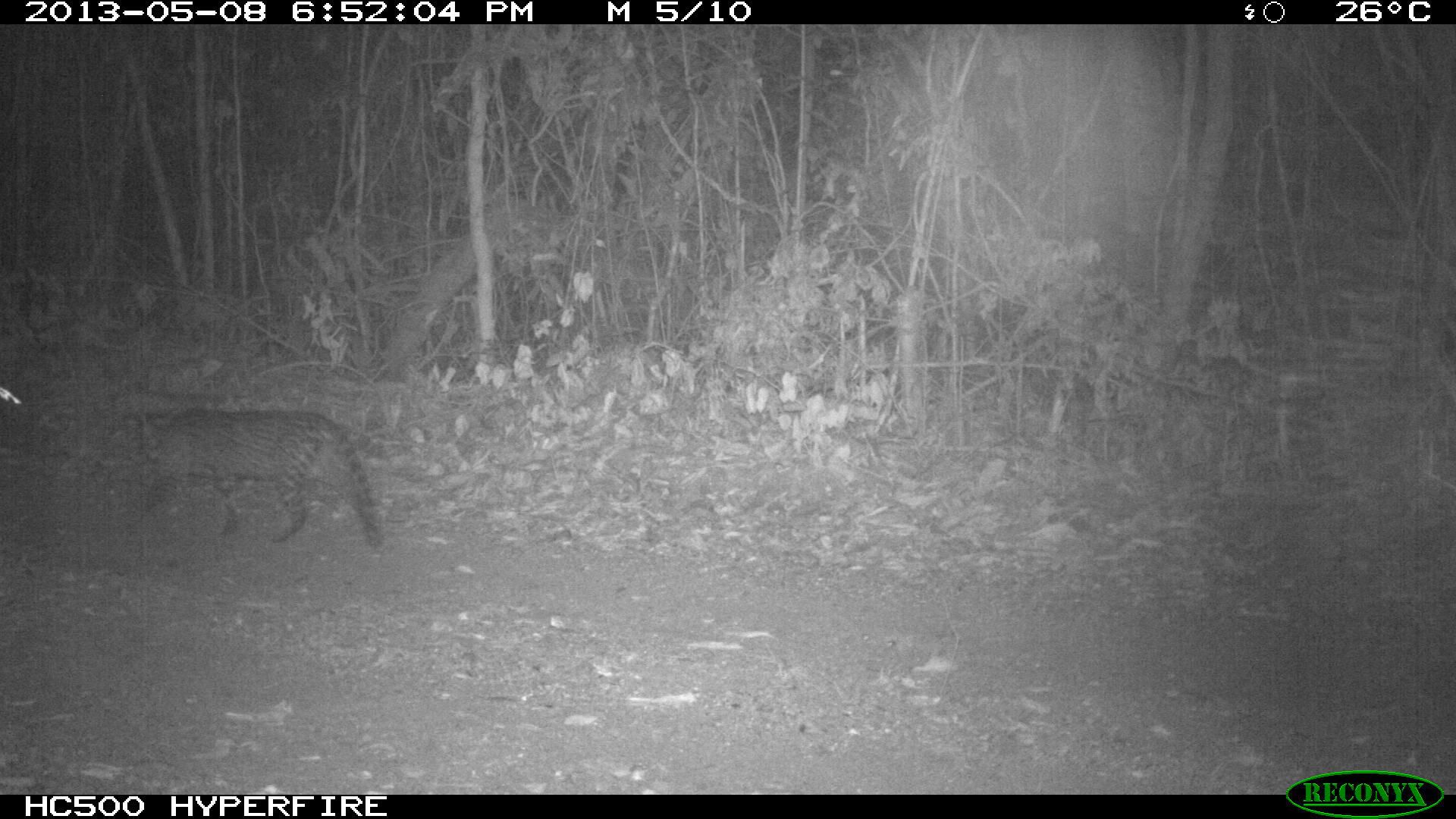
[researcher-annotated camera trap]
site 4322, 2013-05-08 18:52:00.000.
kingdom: Animalia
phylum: Chordata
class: Mammalia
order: Carnivora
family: Felidae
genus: Leopardus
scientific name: Leopardus pardalis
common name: ocelot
Leopardus pardalis (ocelot), count 1.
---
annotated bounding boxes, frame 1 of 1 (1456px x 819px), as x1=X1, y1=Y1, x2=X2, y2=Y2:
leopardus pardalis: x1=102, y1=406, x2=383, y2=548